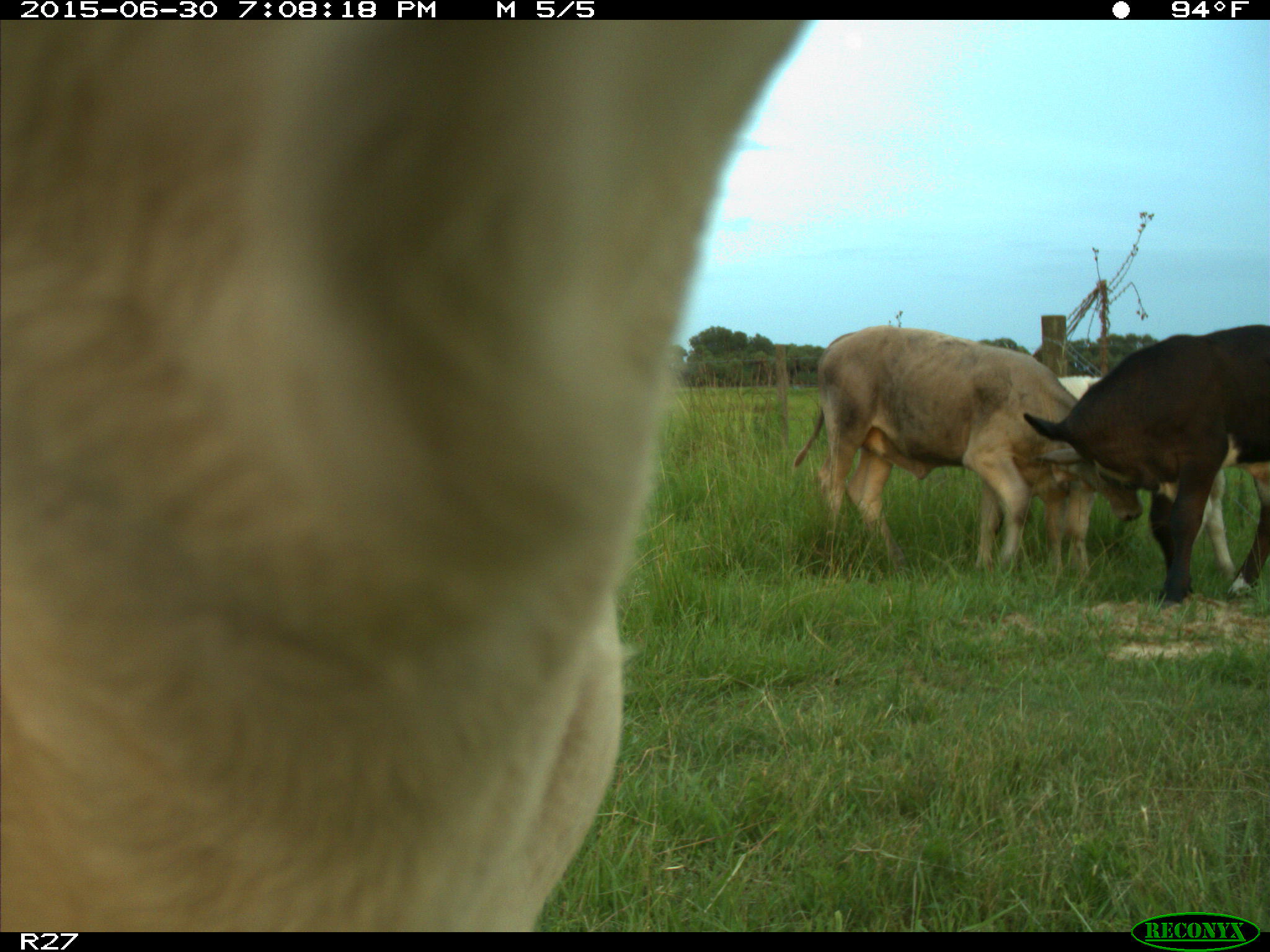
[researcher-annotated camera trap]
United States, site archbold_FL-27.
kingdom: Animalia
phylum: Chordata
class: Mammalia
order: Artiodactyla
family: Bovidae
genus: Bos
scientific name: Bos taurus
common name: domestic cow